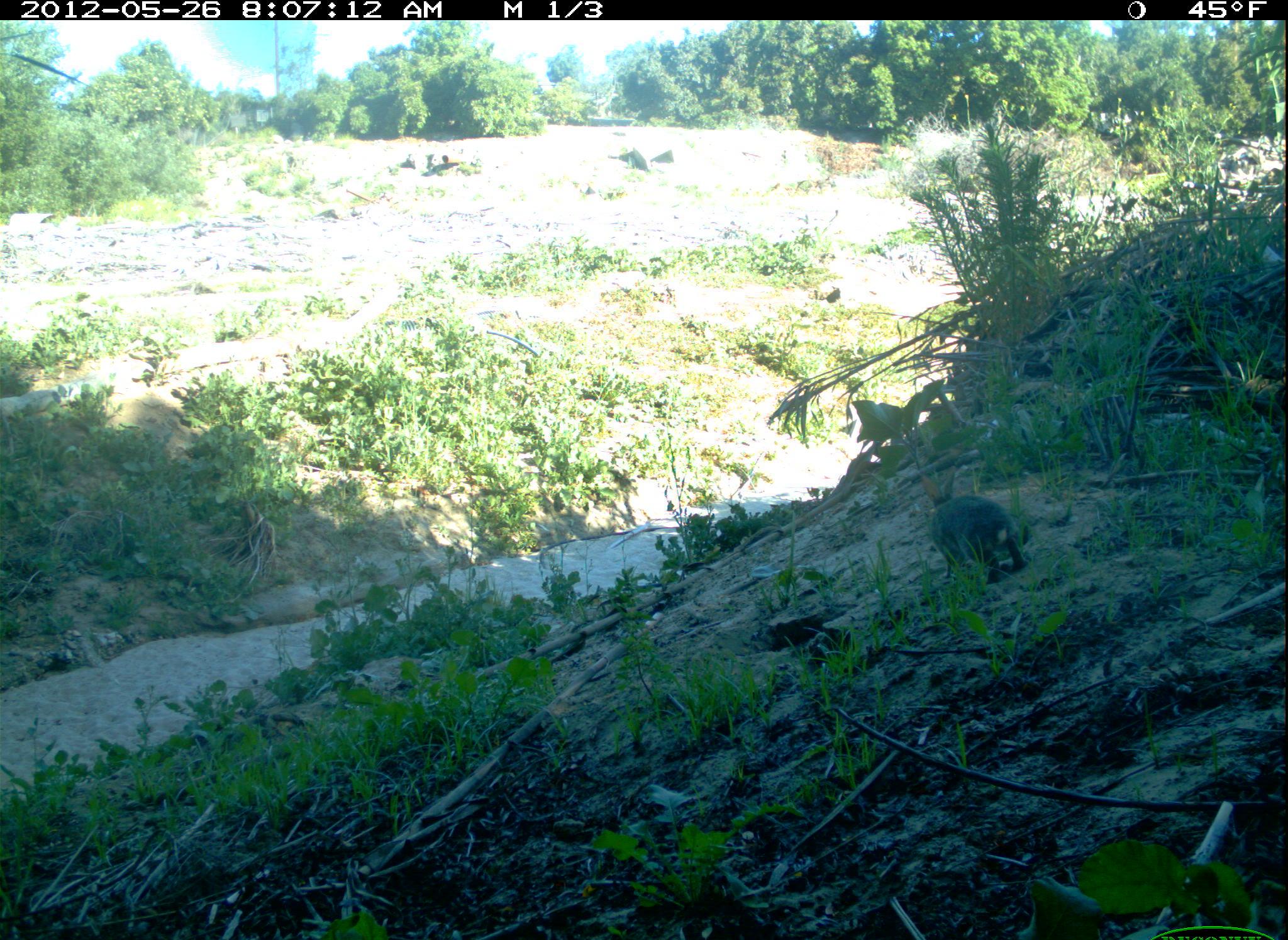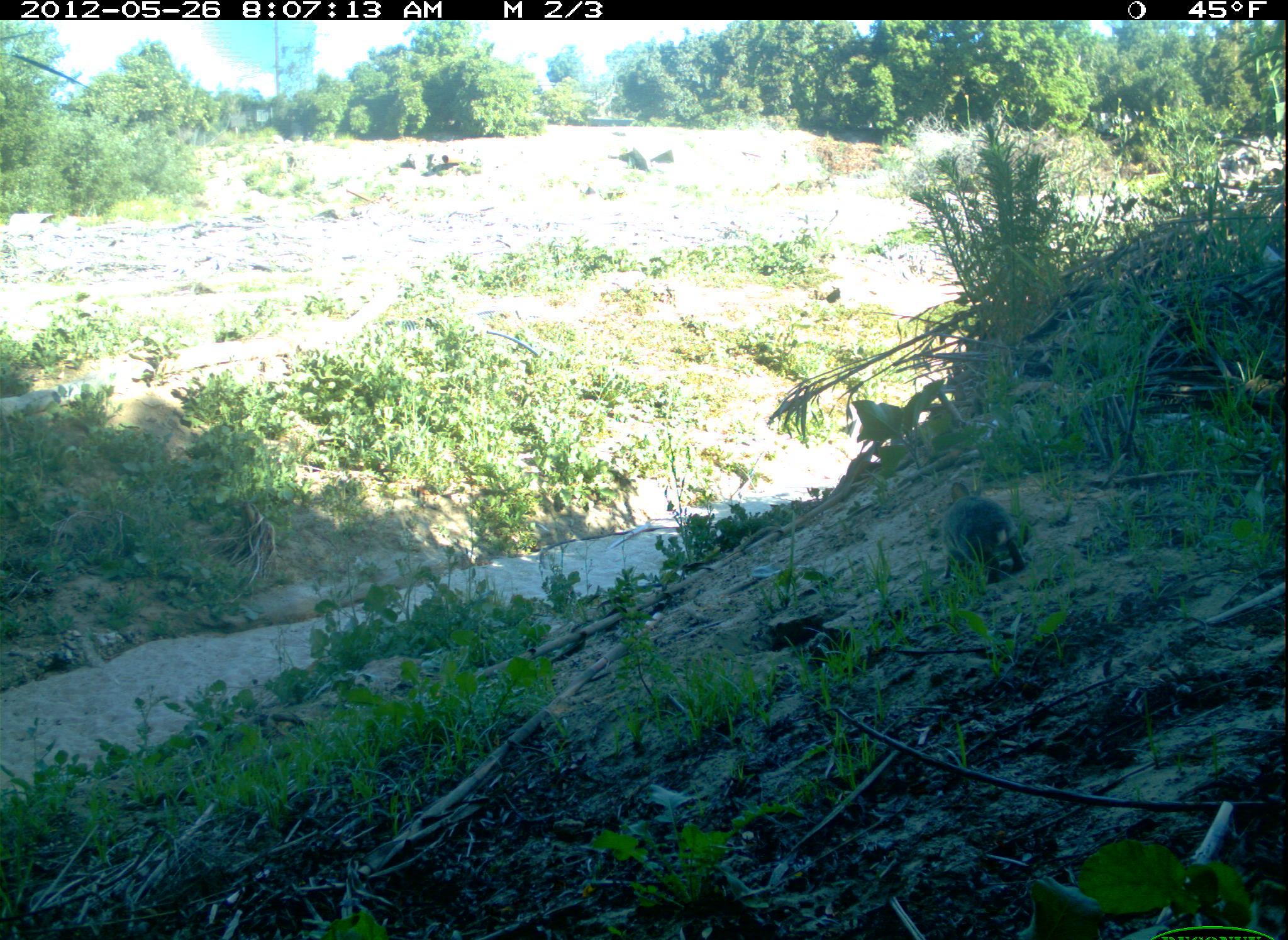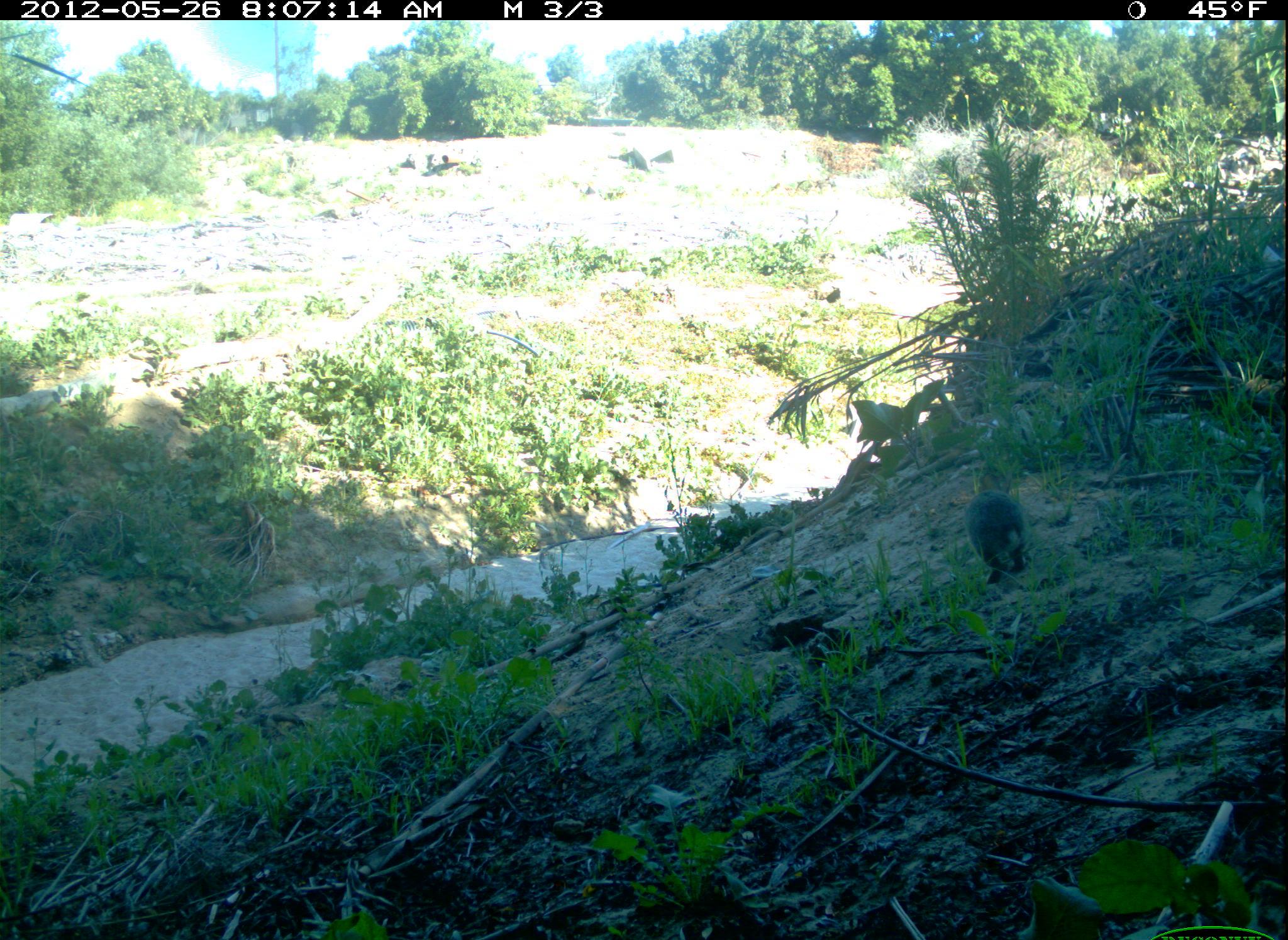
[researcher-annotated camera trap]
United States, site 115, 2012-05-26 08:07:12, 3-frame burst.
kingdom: Animalia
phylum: Chordata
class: Mammalia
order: Lagomorpha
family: Leporidae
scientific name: Leporidae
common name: rabbits and hares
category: rabbit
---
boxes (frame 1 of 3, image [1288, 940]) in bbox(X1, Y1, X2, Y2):
rabbit: bbox(914, 469, 1040, 583)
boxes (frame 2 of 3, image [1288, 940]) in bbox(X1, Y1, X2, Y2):
rabbit: bbox(939, 470, 1032, 591)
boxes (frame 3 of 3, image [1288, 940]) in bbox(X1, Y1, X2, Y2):
rabbit: bbox(948, 461, 1043, 586)